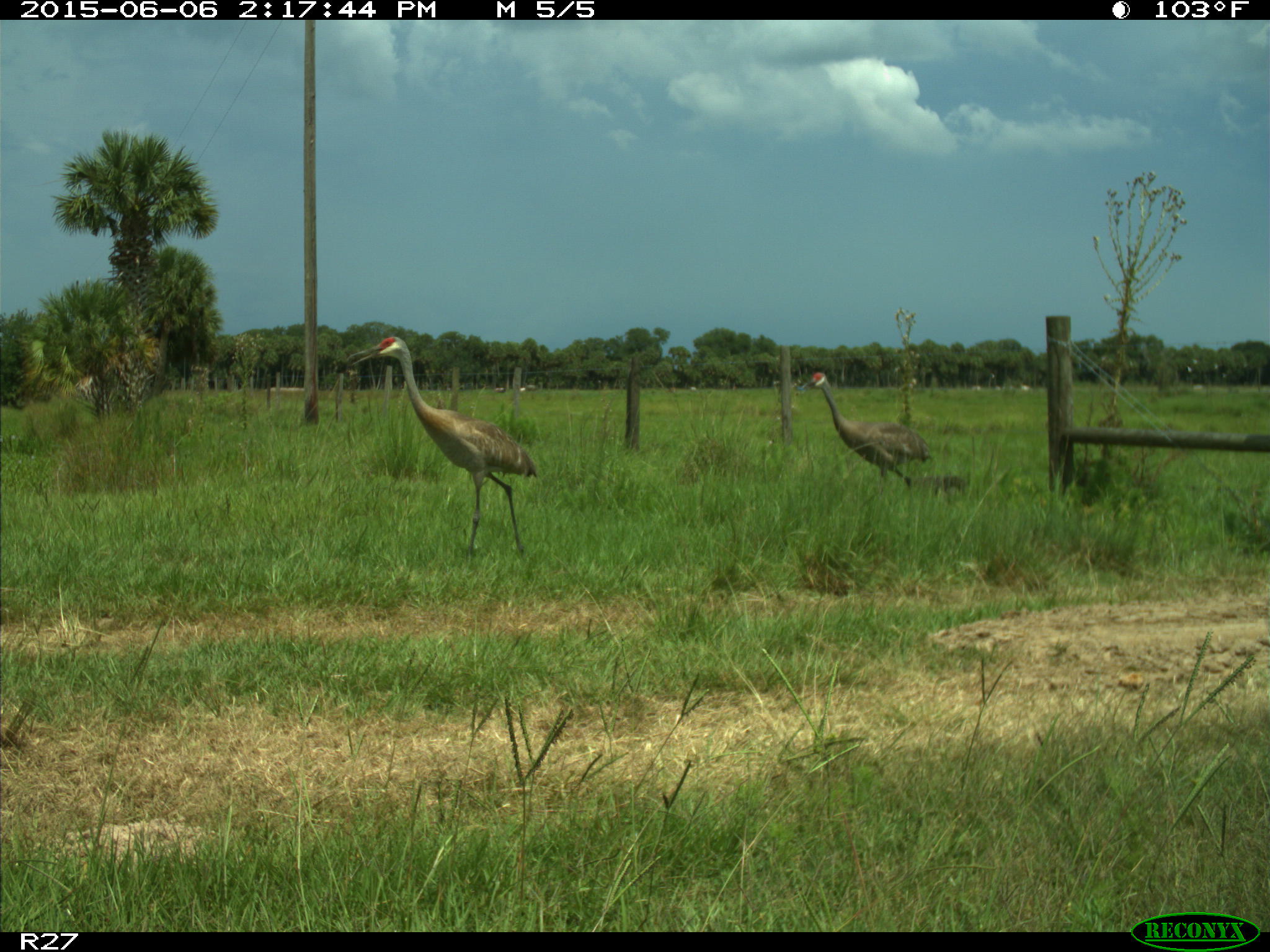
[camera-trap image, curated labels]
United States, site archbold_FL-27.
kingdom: Animalia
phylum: Chordata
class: Aves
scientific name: Aves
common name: birds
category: unidentified bird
Unidentified bird (birds) (Aves).